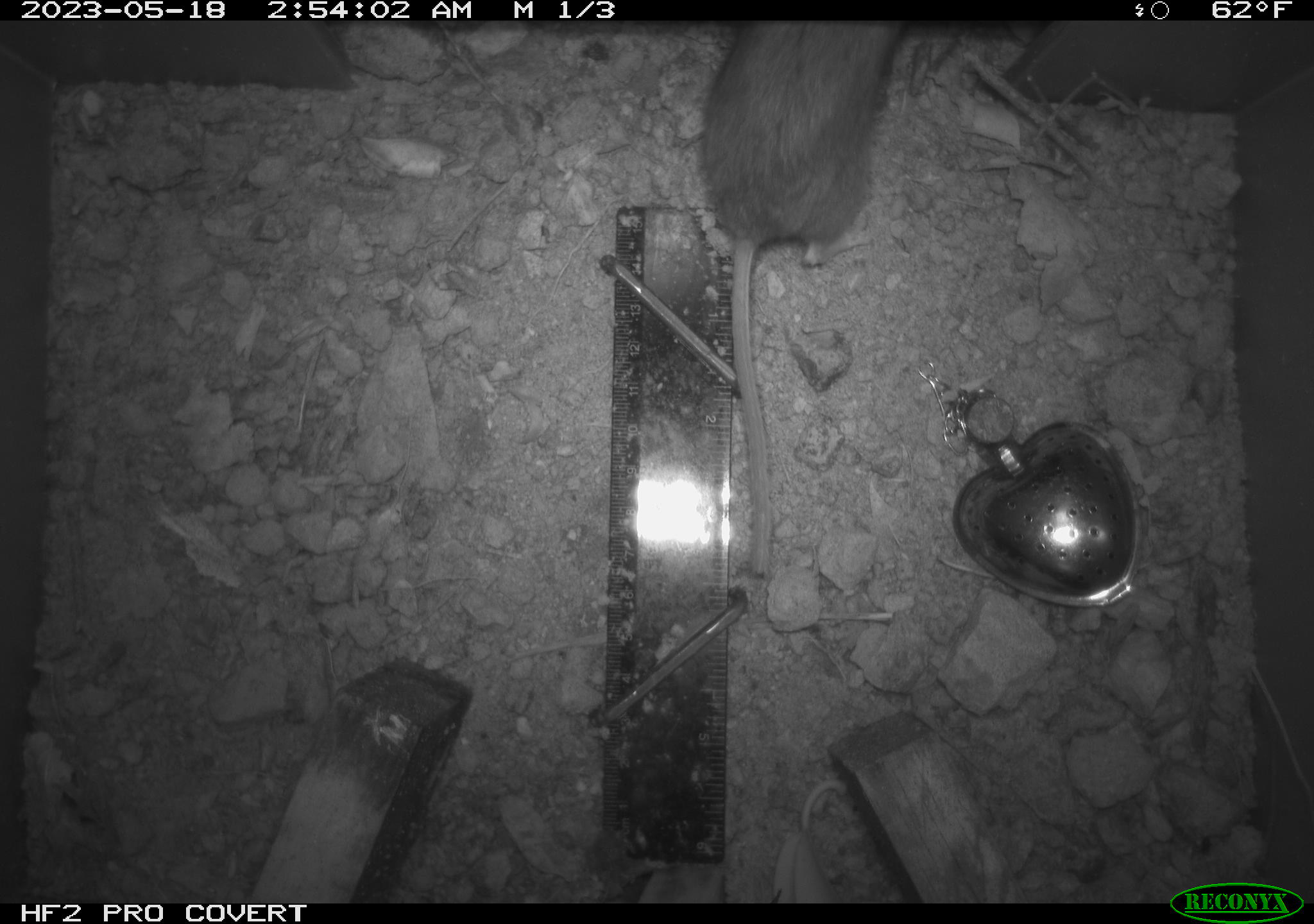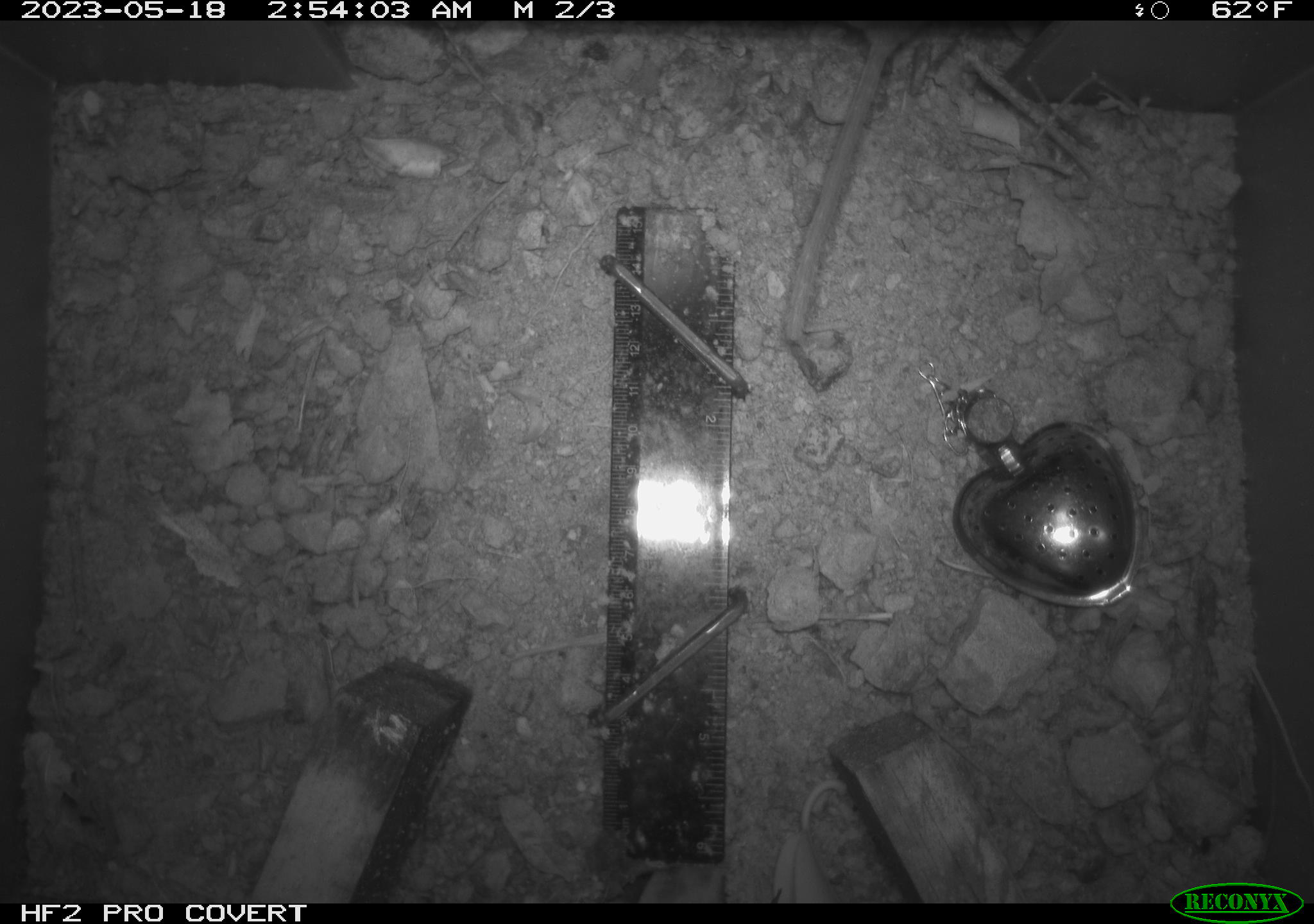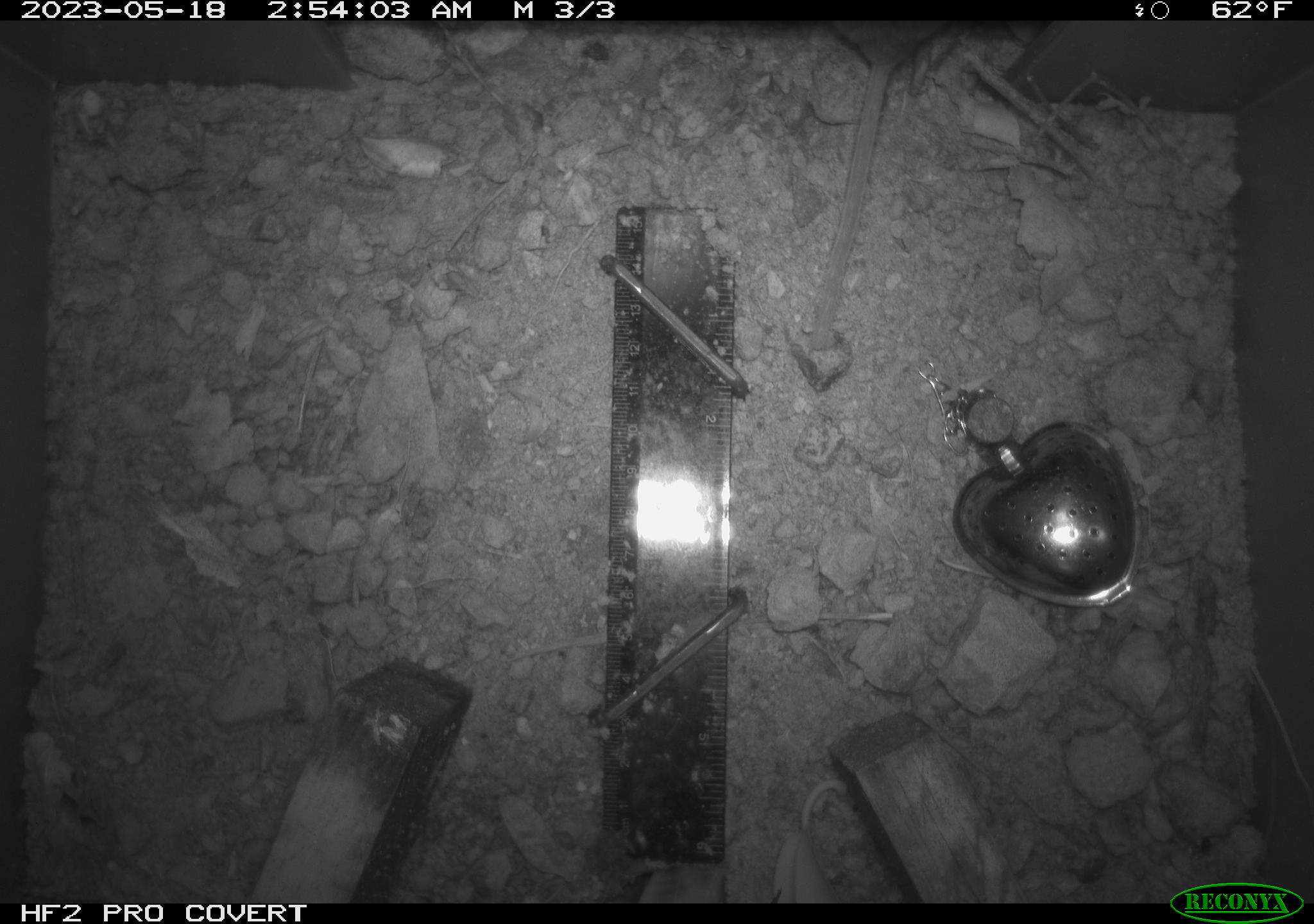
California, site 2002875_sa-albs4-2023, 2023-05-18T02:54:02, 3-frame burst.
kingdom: Animalia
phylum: Chordata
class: Mammalia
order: Rodentia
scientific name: Rodentia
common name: mouse species